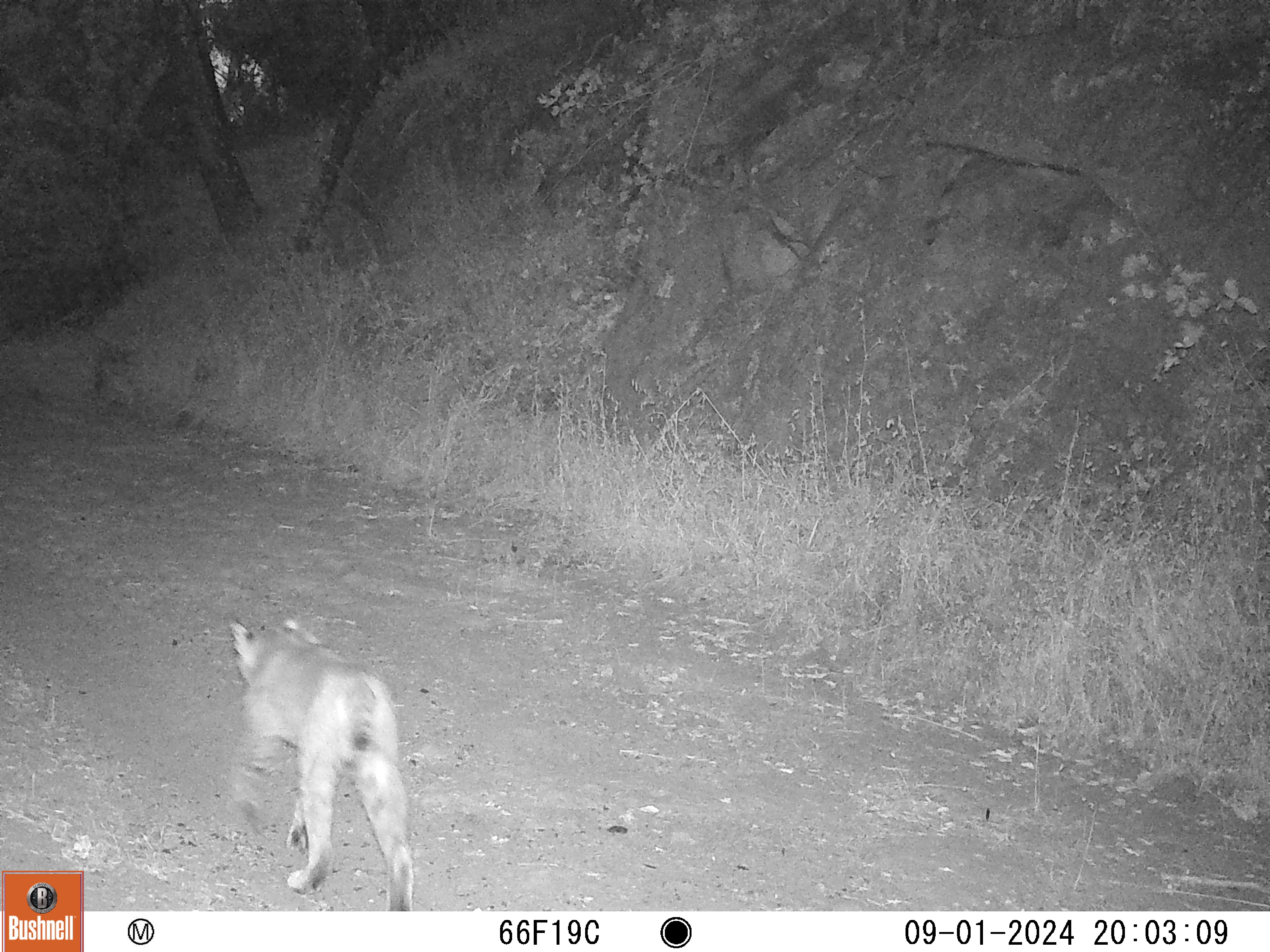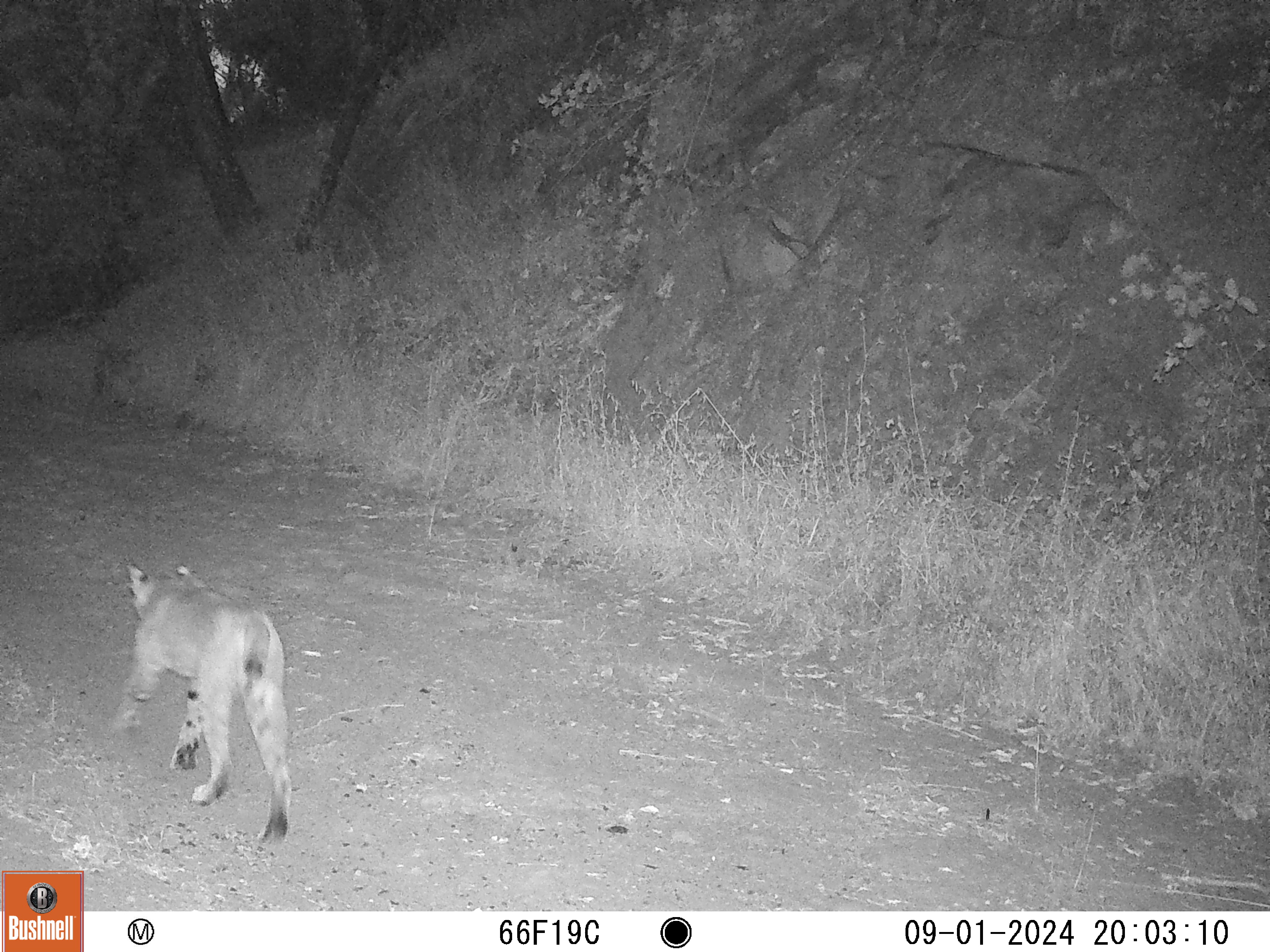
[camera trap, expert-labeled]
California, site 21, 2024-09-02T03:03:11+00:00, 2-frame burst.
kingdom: Animalia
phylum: Chordata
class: Mammalia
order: Carnivora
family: Felidae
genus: Lynx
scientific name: Lynx rufus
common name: bobcat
Bobcat (Lynx rufus).